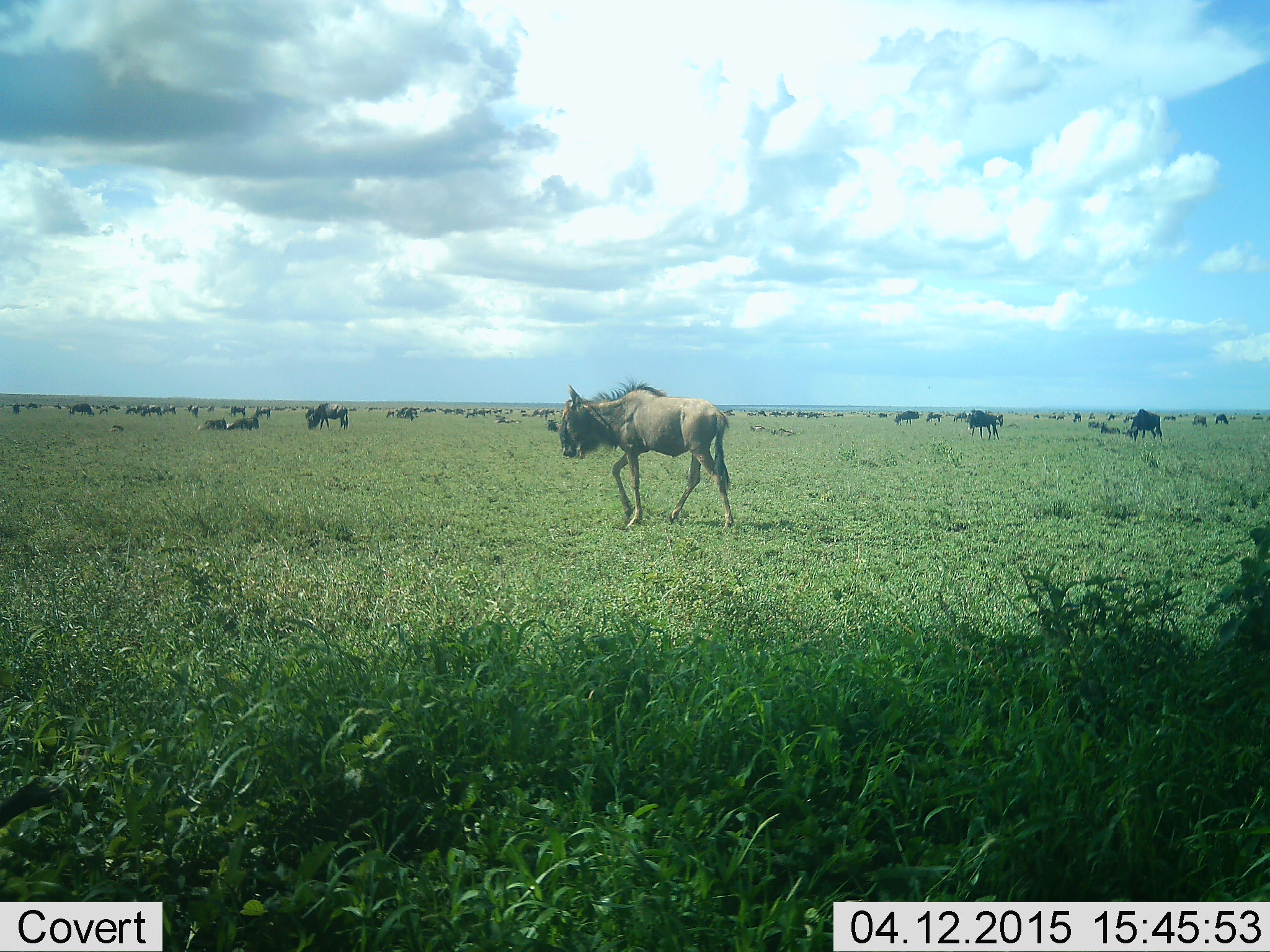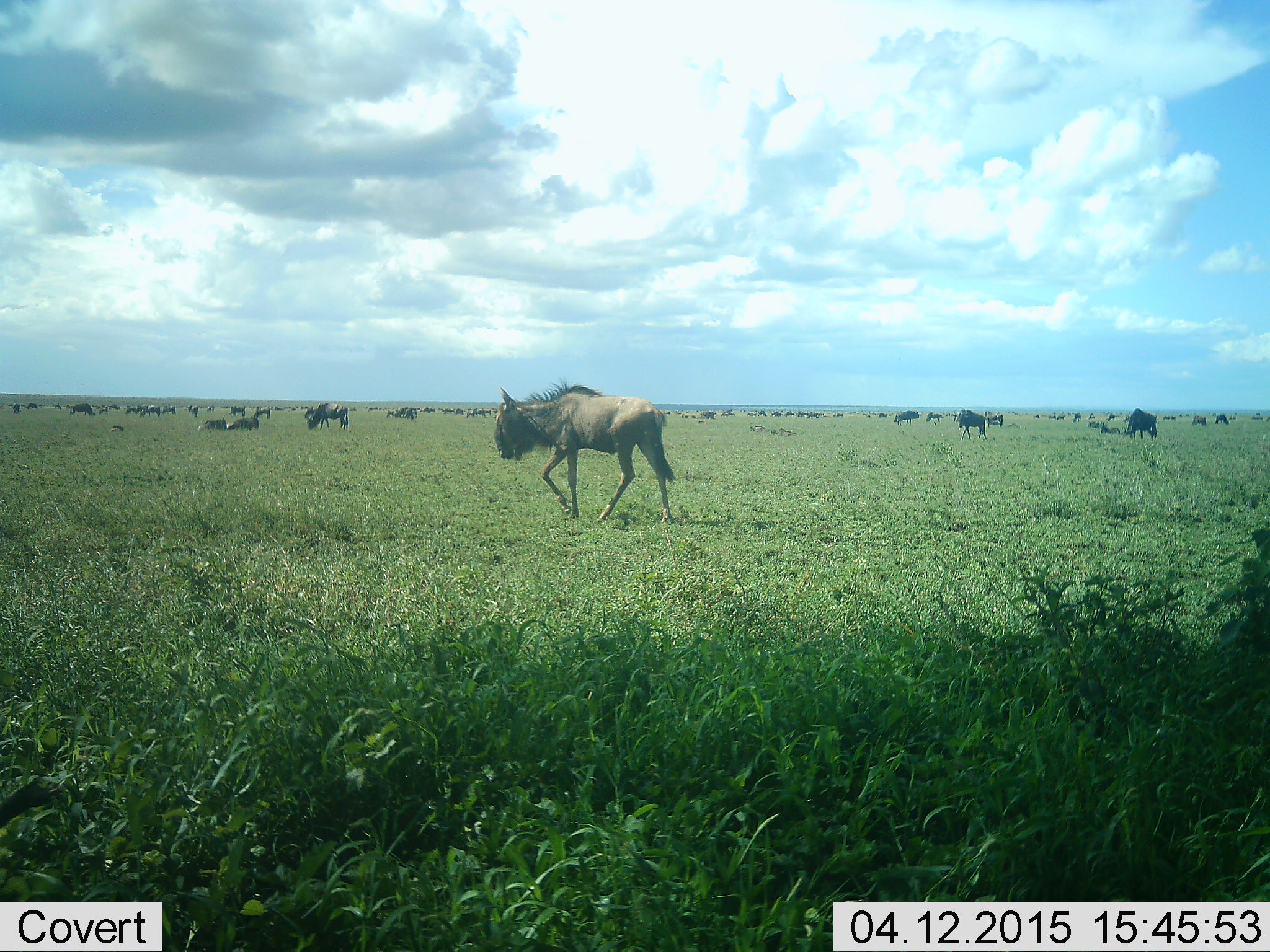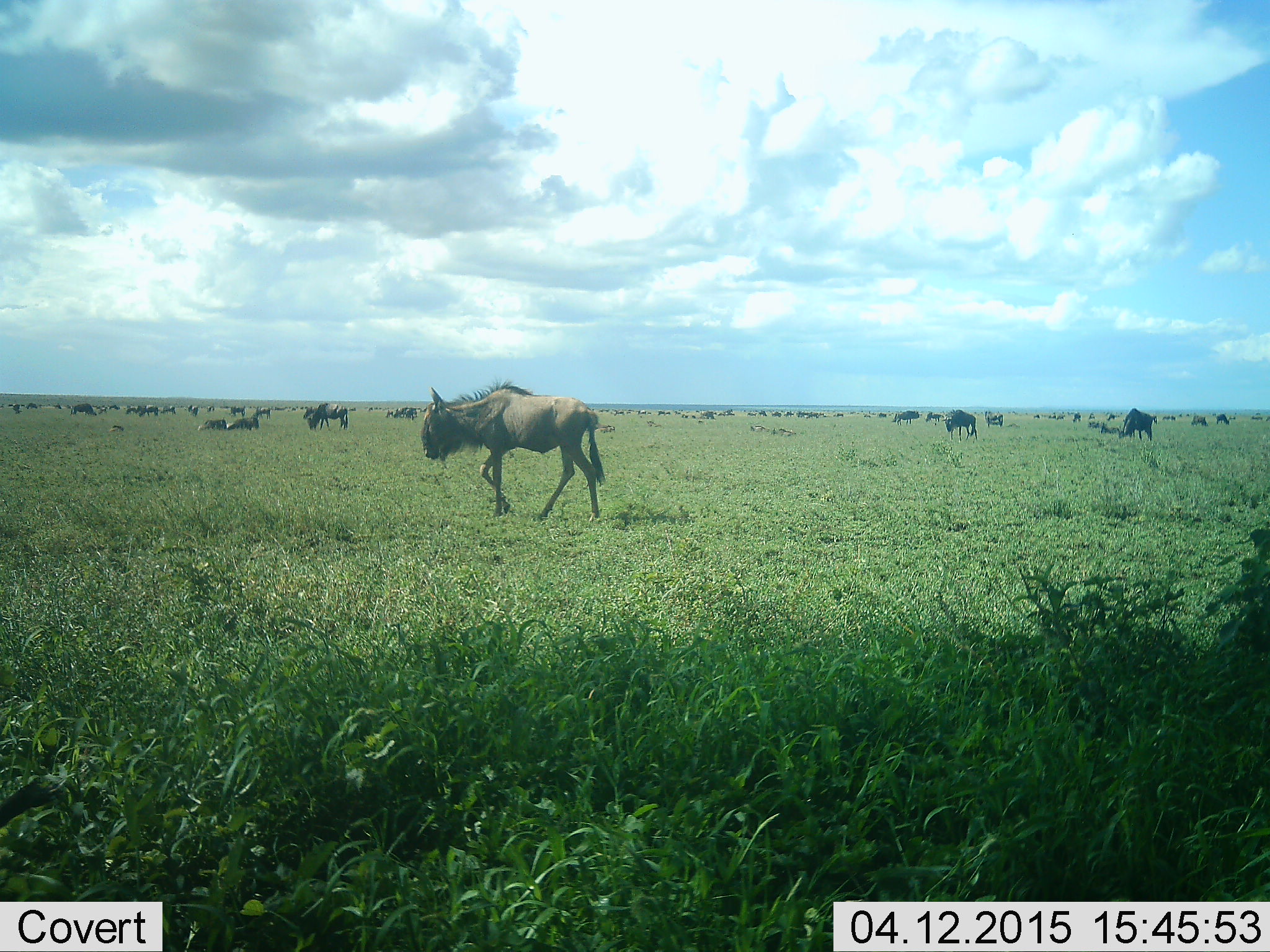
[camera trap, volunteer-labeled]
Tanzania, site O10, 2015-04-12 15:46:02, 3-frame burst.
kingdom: Animalia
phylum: Chordata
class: Mammalia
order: Artiodactyla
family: Bovidae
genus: Connochaetes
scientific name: Connochaetes taurinus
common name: blue wildebeest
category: wildebeest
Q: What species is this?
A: Wildebeest (blue wildebeest) (Connochaetes taurinus).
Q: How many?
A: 51+.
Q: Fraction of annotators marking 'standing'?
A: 60%.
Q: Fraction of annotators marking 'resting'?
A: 60%.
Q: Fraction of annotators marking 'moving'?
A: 100%.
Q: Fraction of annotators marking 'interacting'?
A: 20%.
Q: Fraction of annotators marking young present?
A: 0%.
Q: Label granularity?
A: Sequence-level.